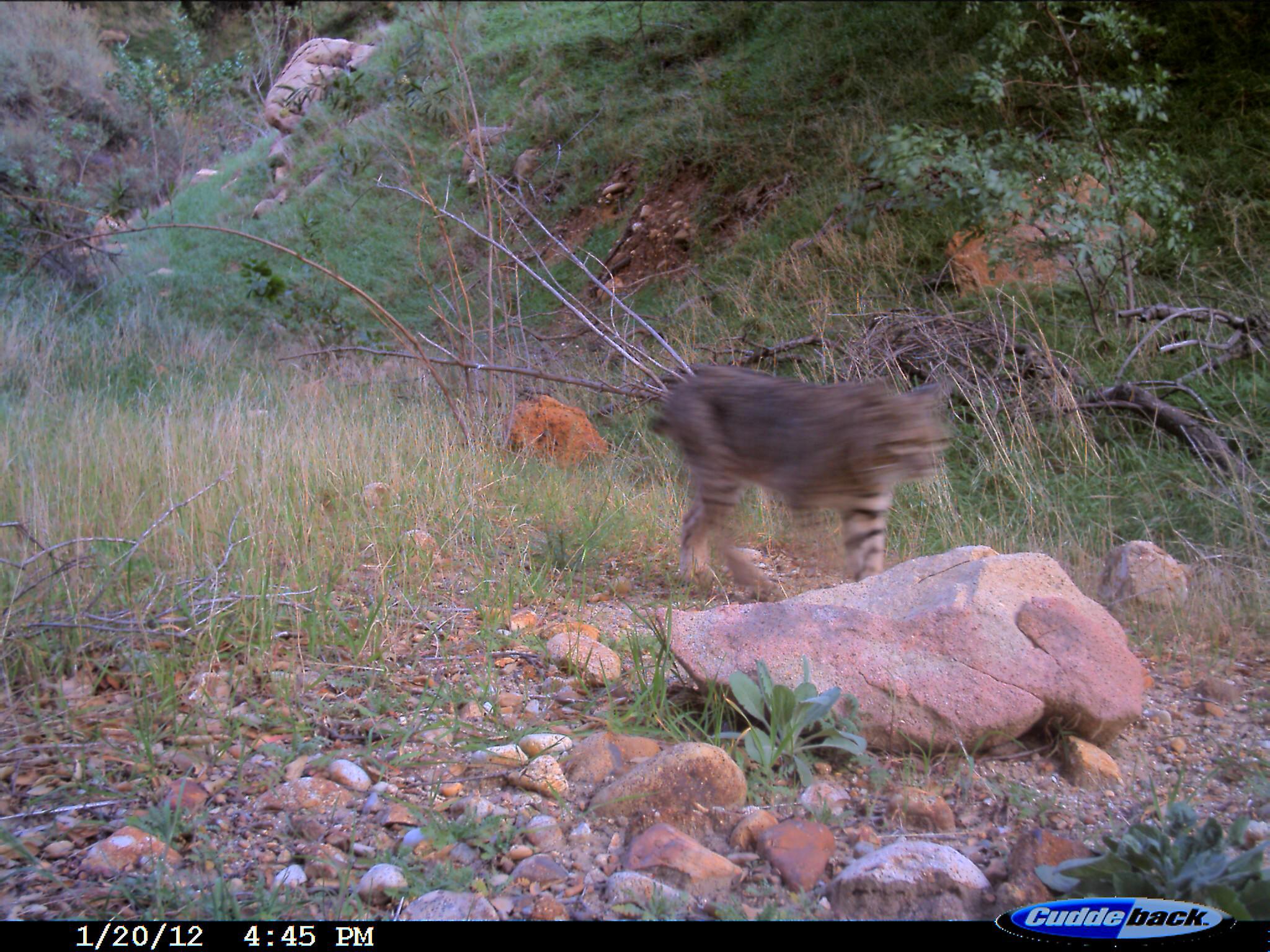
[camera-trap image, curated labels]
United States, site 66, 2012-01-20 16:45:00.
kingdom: Animalia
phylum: Chordata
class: Mammalia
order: Carnivora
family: Felidae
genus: Lynx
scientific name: Lynx rufus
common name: bobcat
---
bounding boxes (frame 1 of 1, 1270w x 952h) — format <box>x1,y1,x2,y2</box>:
bobcat: <box>645,365,949,606</box>